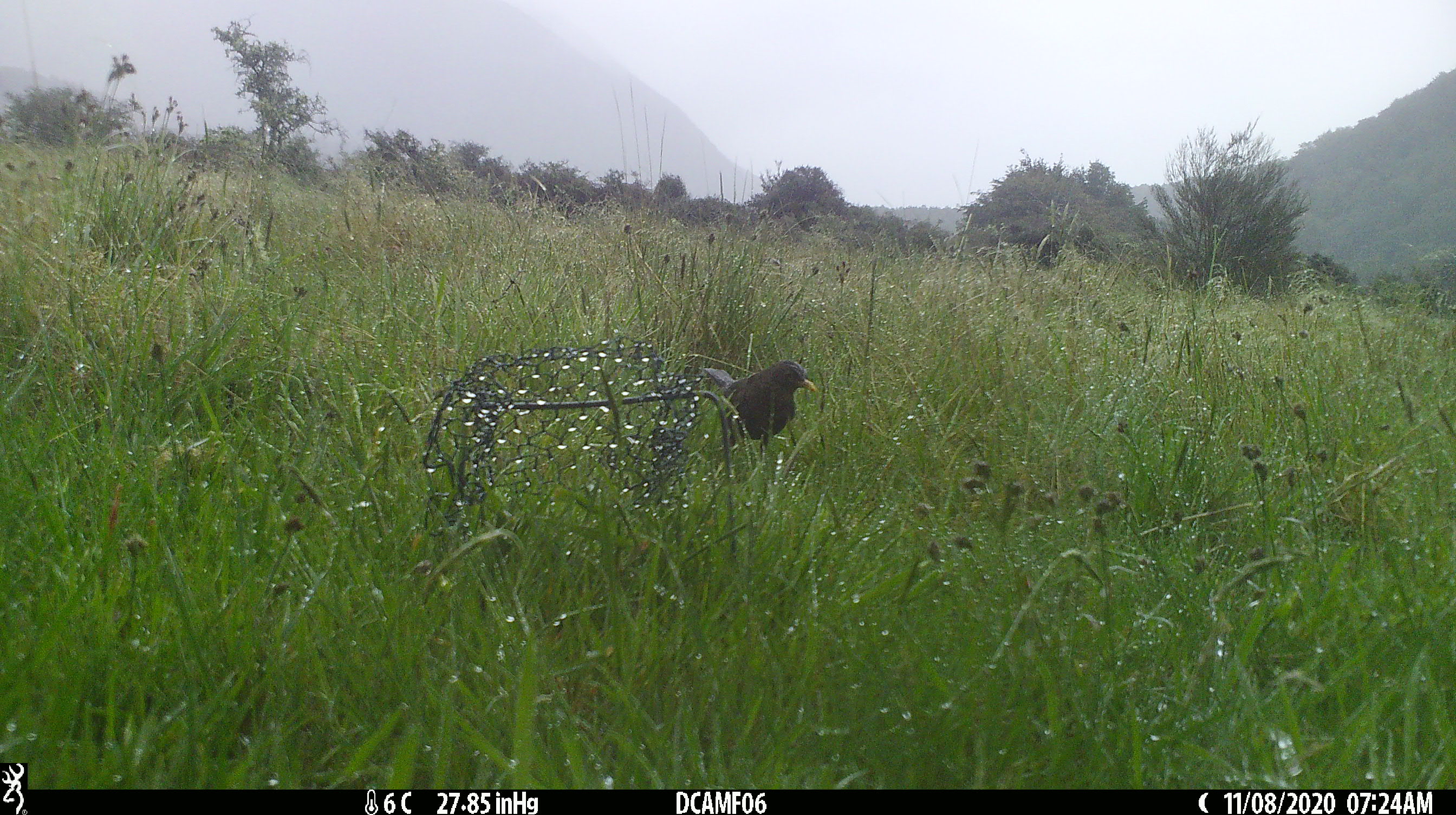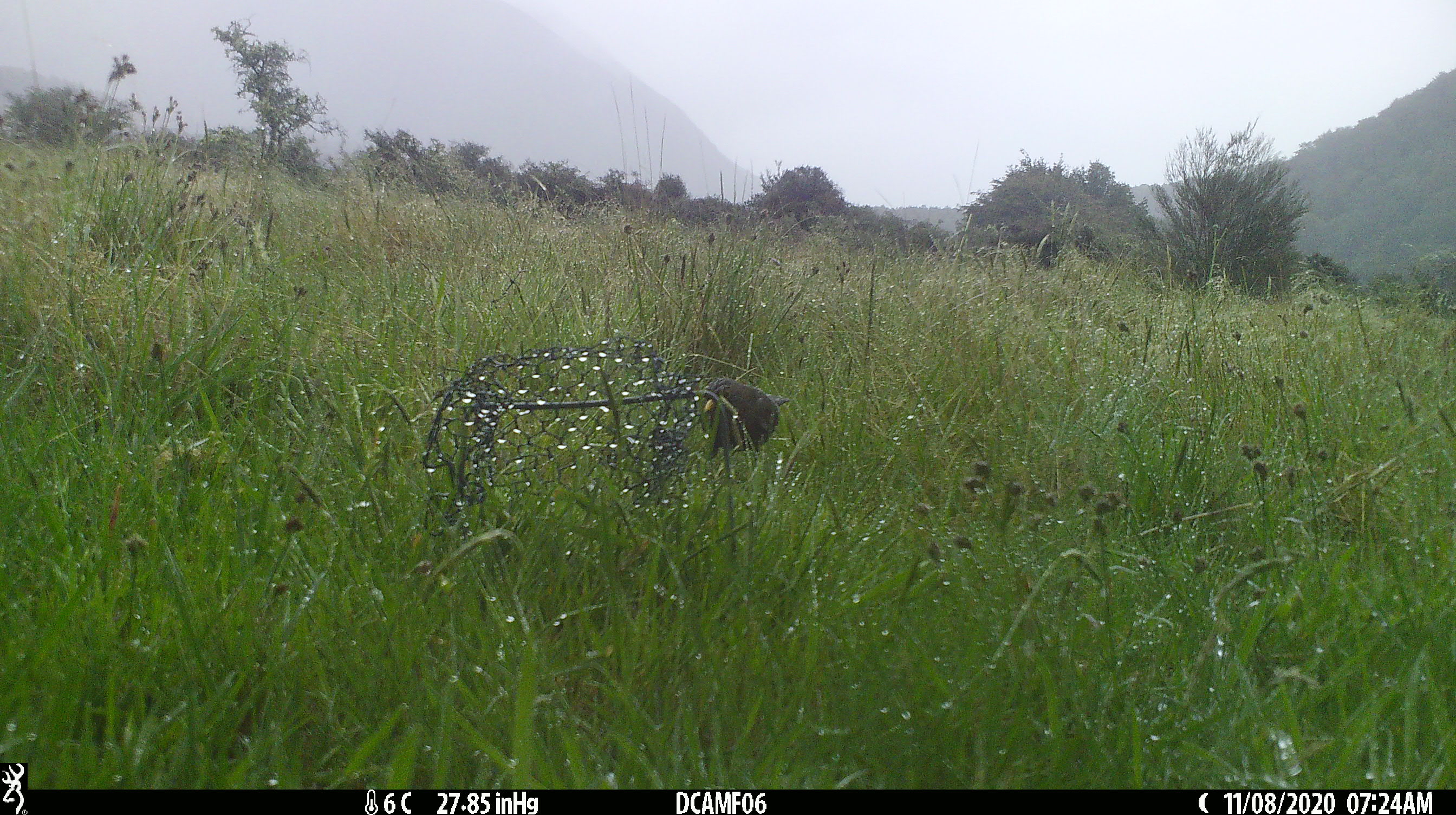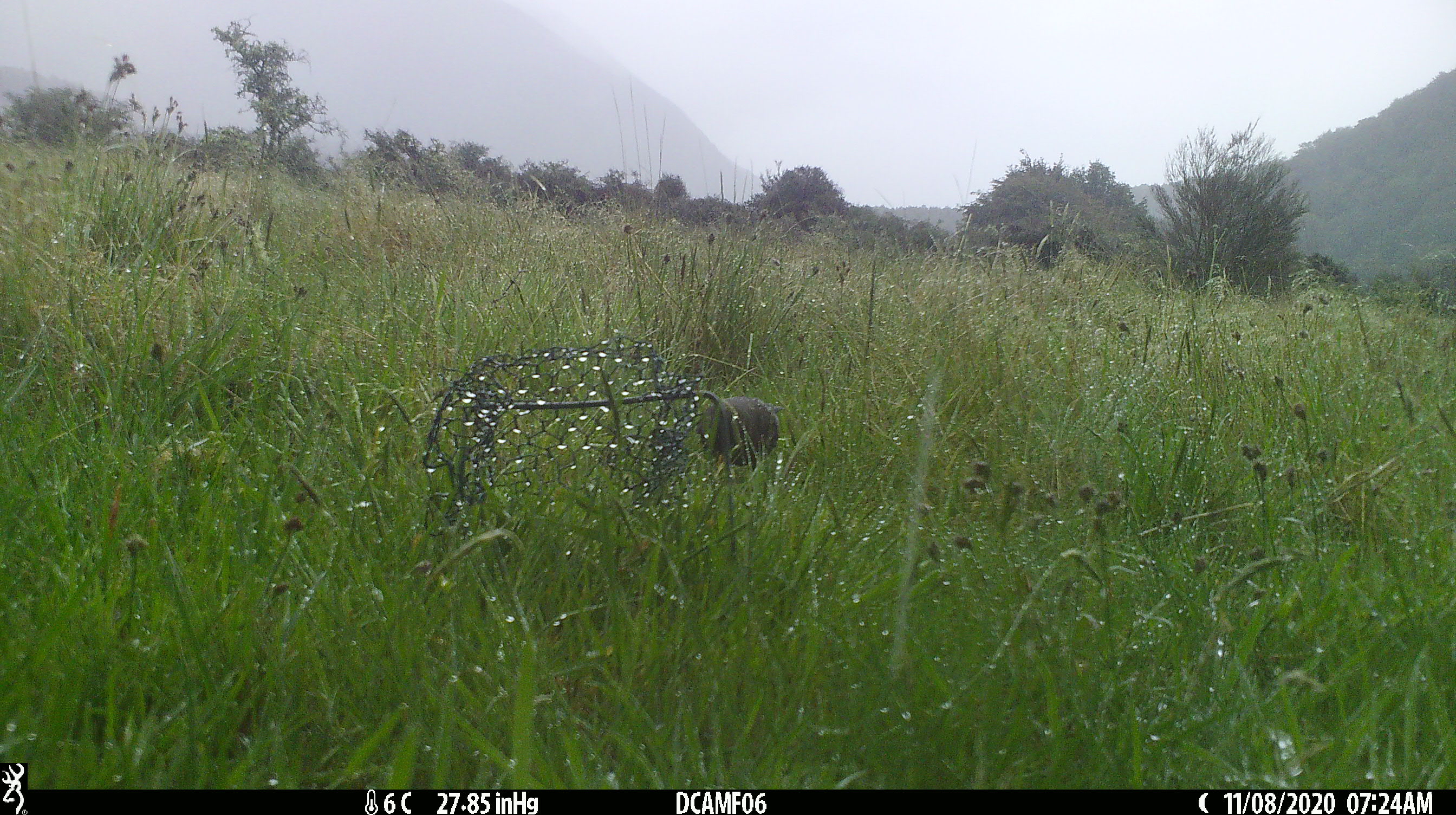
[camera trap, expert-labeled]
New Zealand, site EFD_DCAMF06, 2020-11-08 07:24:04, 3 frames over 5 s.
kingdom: Animalia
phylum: Chordata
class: Aves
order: Passeriformes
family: Turdidae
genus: Turdus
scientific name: Turdus merula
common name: eurasian blackbird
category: blackbird